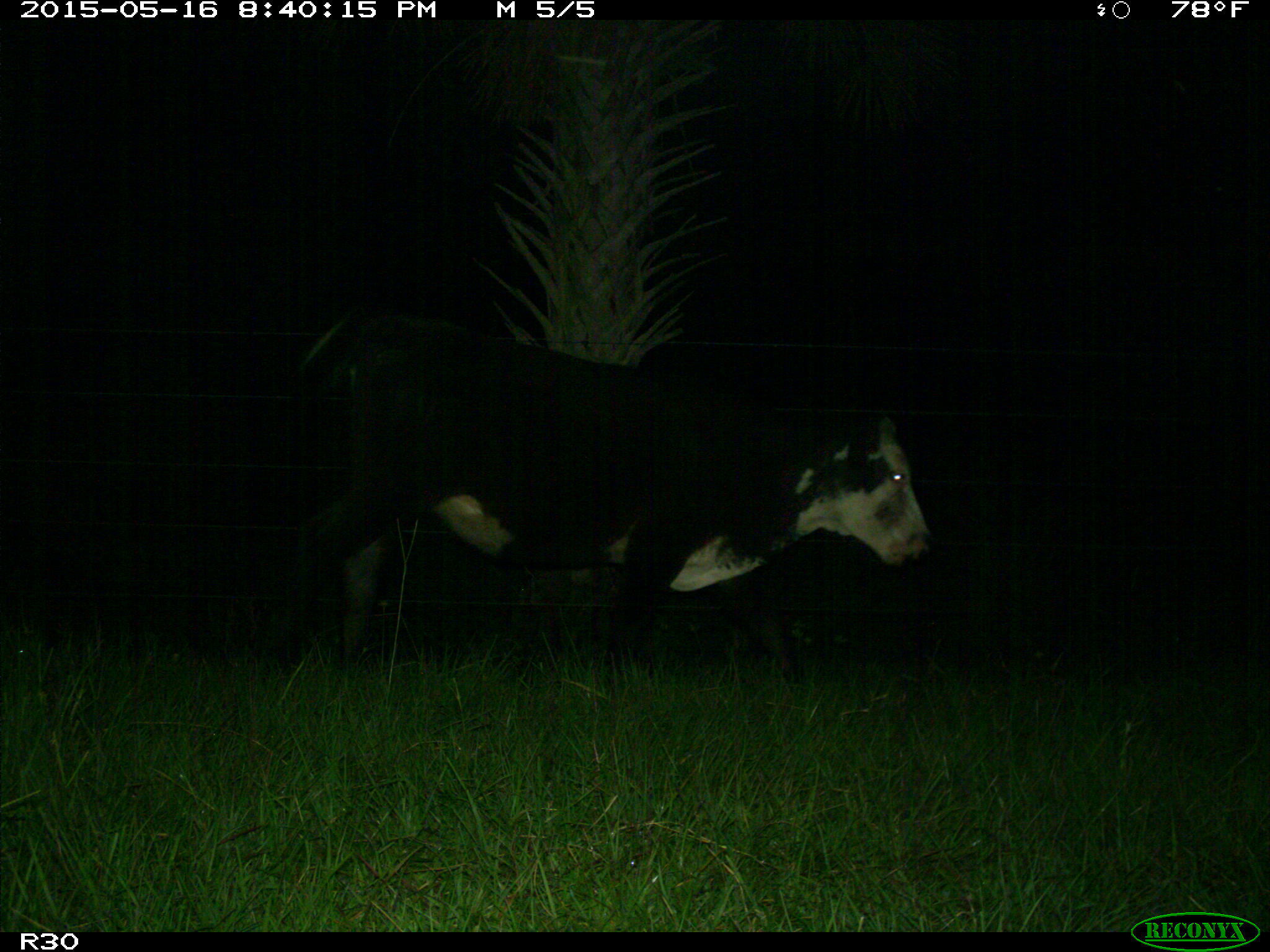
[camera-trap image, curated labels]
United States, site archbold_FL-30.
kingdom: Animalia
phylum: Chordata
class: Mammalia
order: Artiodactyla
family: Bovidae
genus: Bos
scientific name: Bos taurus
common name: domestic cow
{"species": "Bos taurus (domestic cow)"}